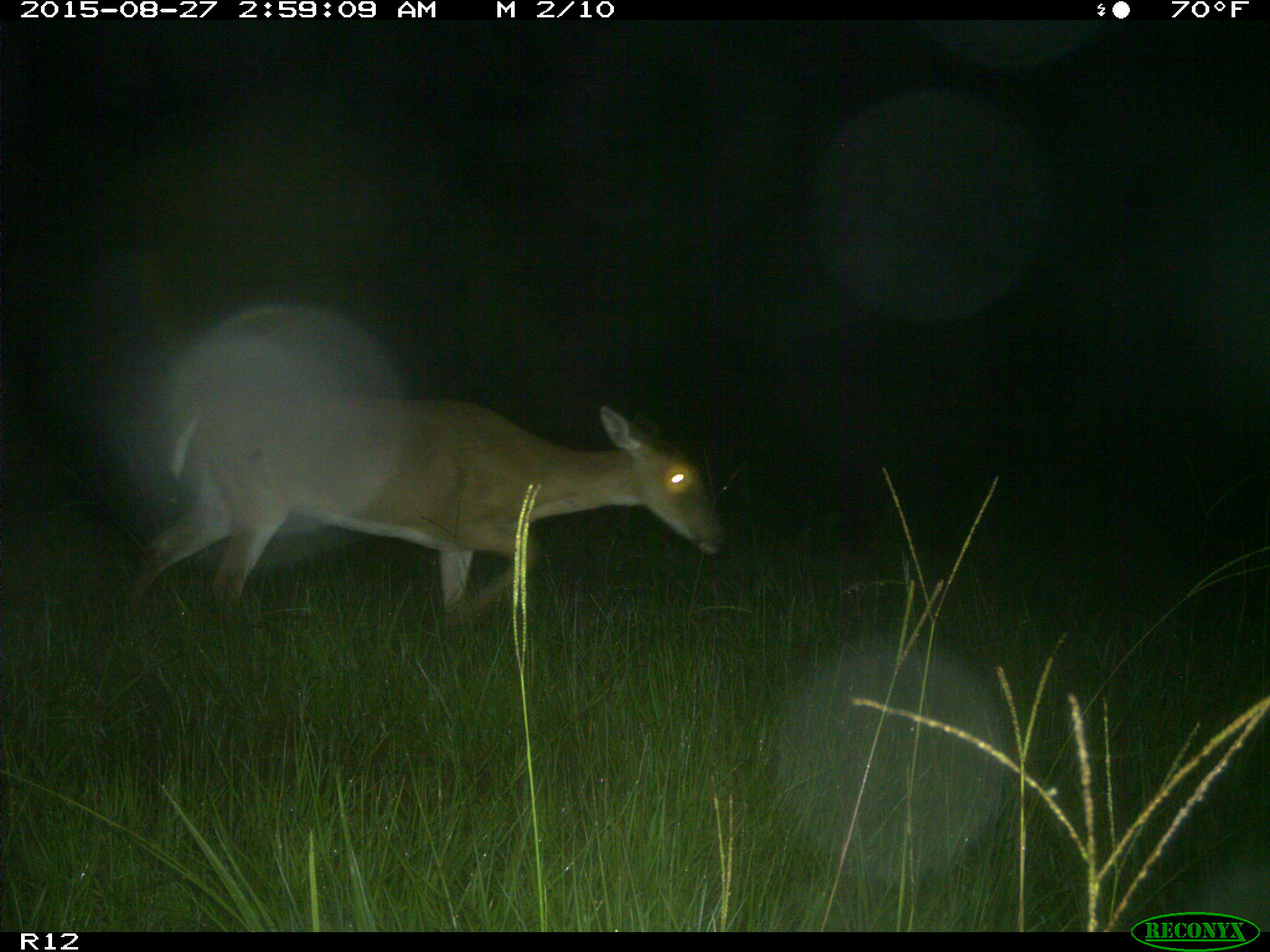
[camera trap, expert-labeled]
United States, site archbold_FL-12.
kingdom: Animalia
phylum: Chordata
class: Mammalia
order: Artiodactyla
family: Cervidae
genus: Odocoileus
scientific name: Odocoileus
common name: deer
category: unidentified deer